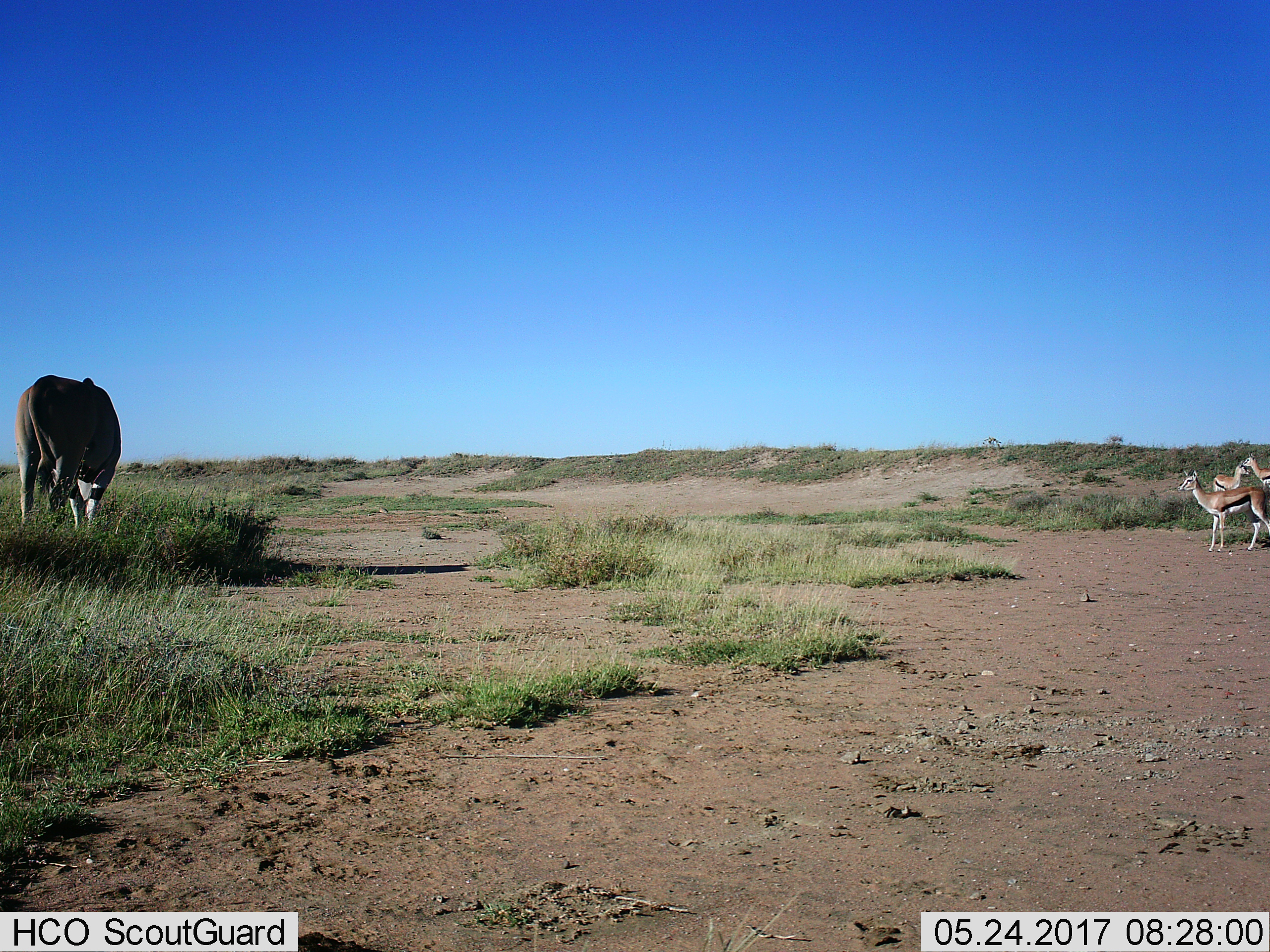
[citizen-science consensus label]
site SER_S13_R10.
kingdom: Animalia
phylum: Chordata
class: Mammalia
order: Artiodactyla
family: Bovidae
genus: Tragelaphus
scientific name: Tragelaphus oryx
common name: eland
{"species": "eland (Tragelaphus oryx)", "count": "1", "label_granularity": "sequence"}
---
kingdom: Animalia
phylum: Chordata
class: Mammalia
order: Artiodactyla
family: Bovidae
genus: Eudorcas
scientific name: Eudorcas thomsonii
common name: thomson's gazelle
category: gazellethomsons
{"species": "gazellethomsons (thomson's gazelle) (Eudorcas thomsonii)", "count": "3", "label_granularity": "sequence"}